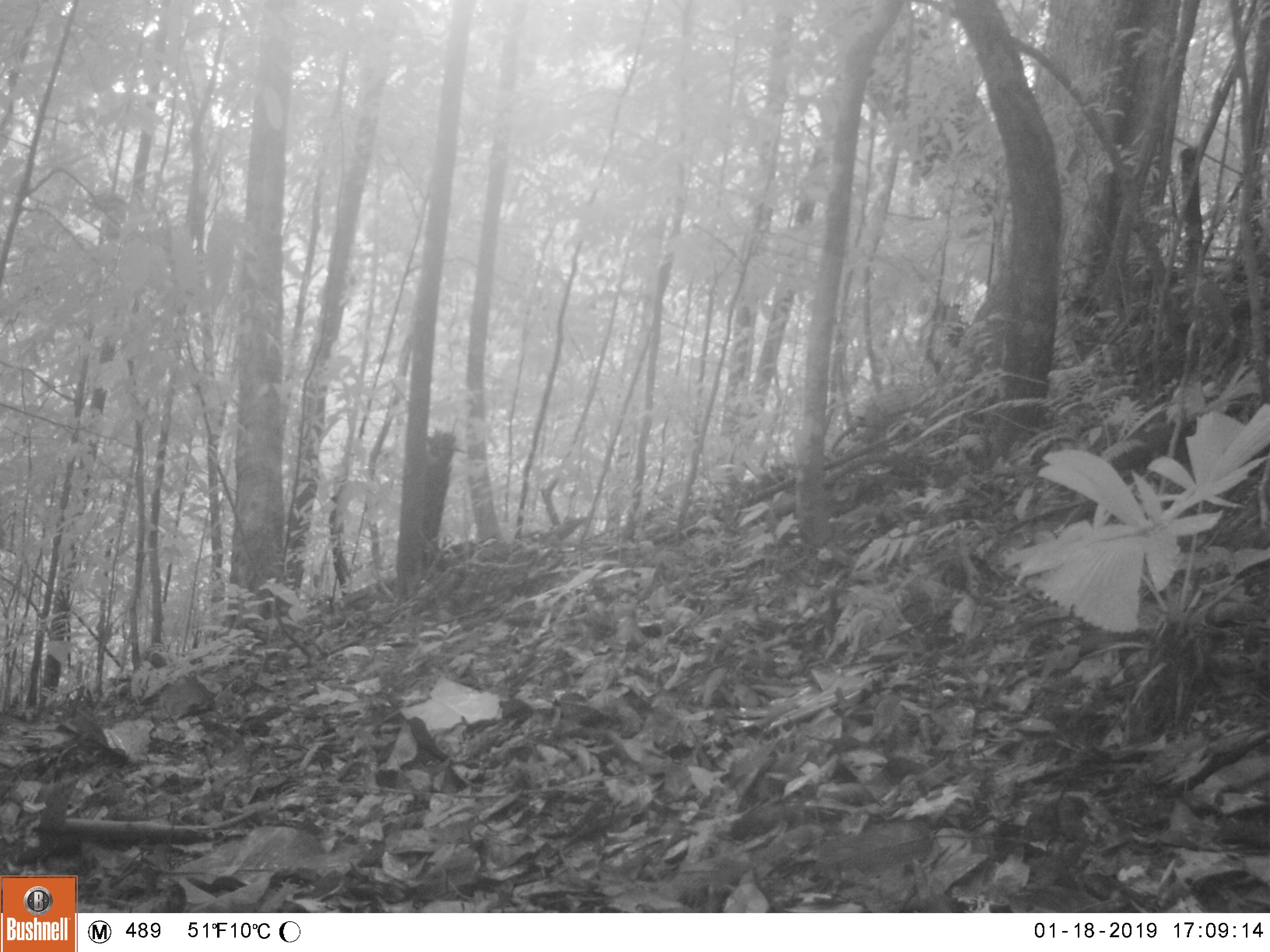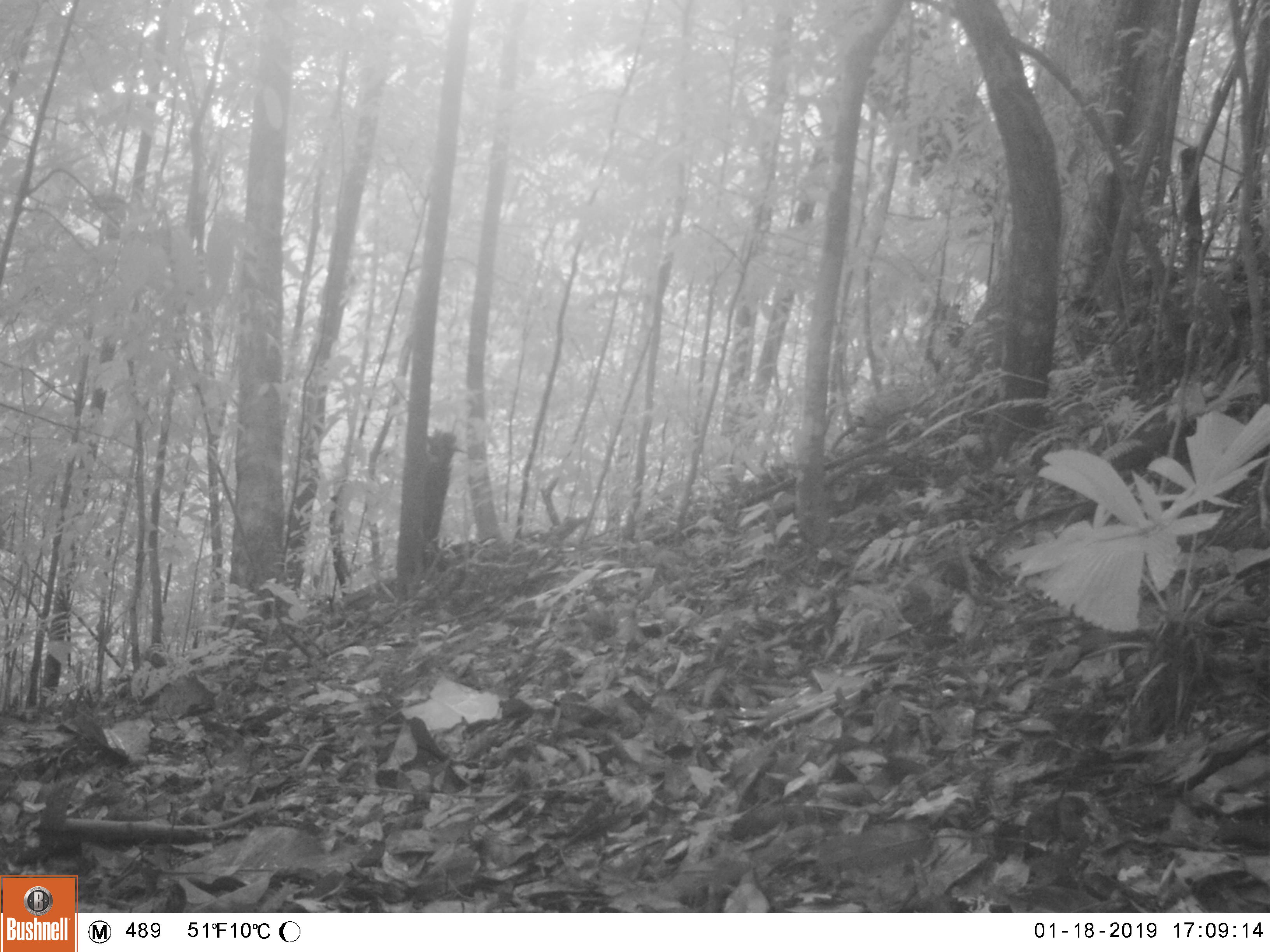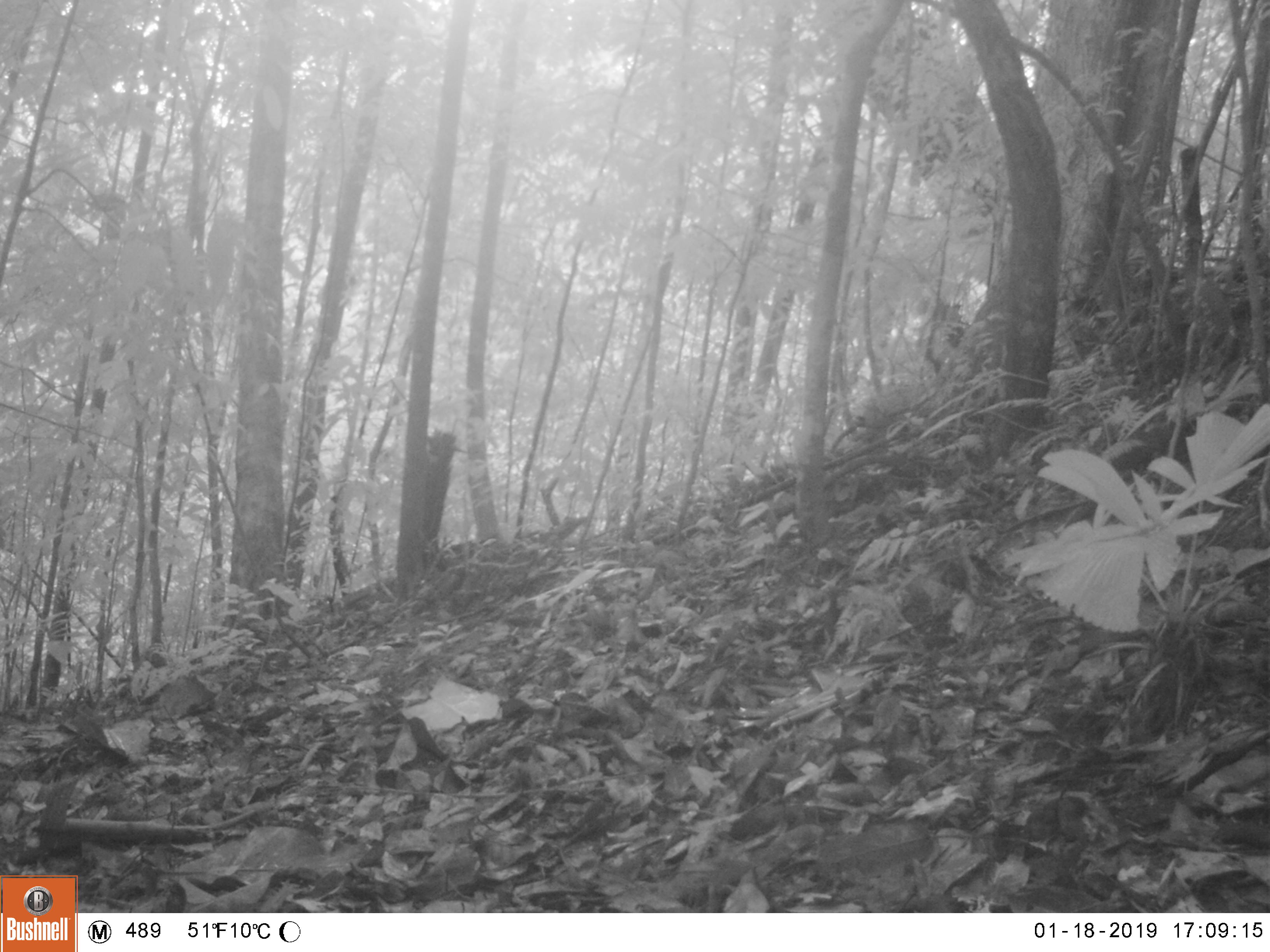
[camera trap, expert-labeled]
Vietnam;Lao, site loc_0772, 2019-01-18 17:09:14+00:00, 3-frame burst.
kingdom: Animalia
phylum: Chordata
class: Mammalia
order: Artiodactyla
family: Cervidae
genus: Muntiacus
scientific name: Muntiacus rooseveltorum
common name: roosevelt's muntjac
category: roosevelts muntjac group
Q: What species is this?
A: Roosevelts muntjac group (roosevelt's muntjac) (Muntiacus rooseveltorum).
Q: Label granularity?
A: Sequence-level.